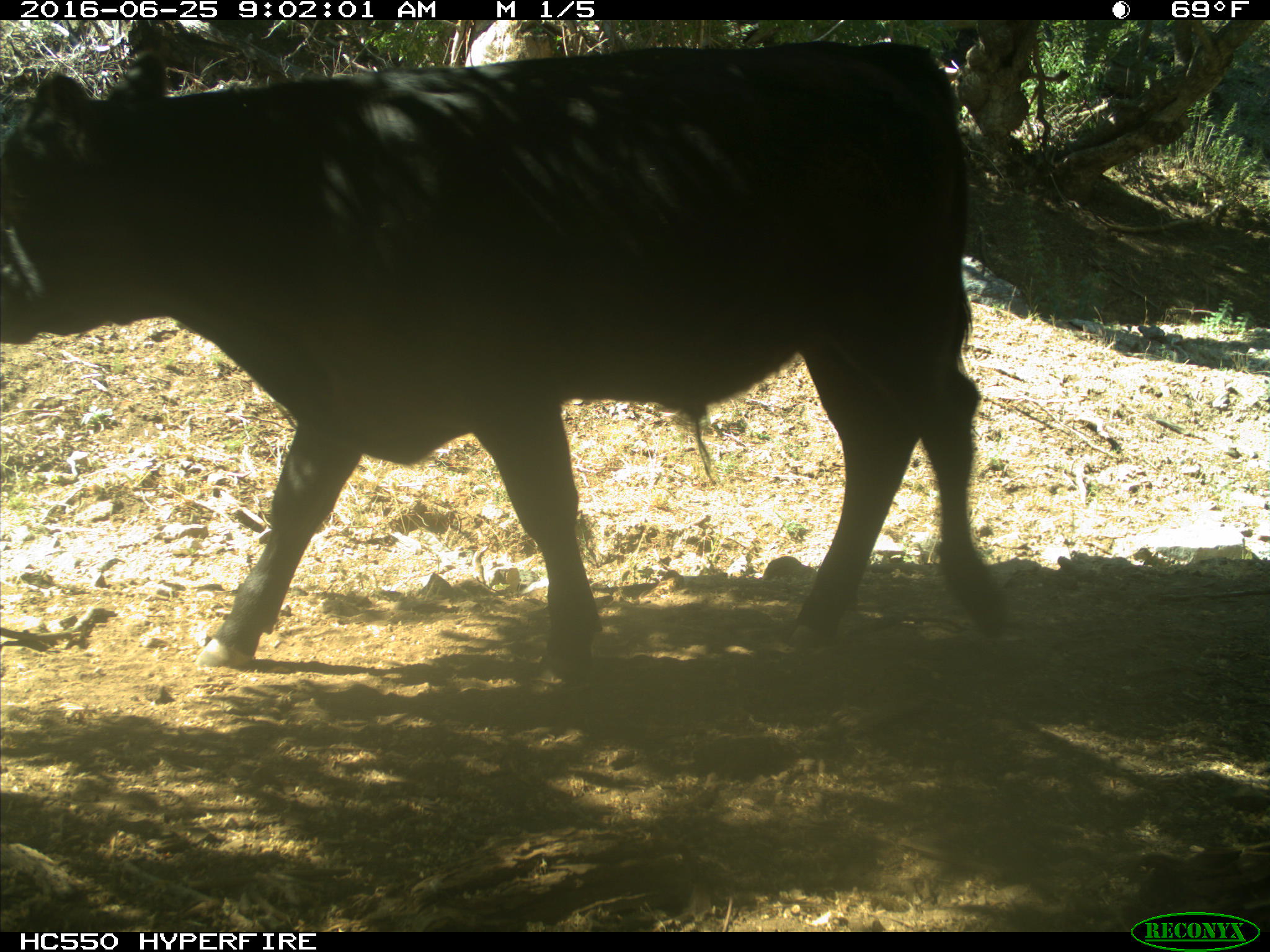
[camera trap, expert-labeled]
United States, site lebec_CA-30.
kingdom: Animalia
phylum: Chordata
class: Mammalia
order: Artiodactyla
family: Bovidae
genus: Bos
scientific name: Bos taurus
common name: domestic cow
Bos taurus (domestic cow).